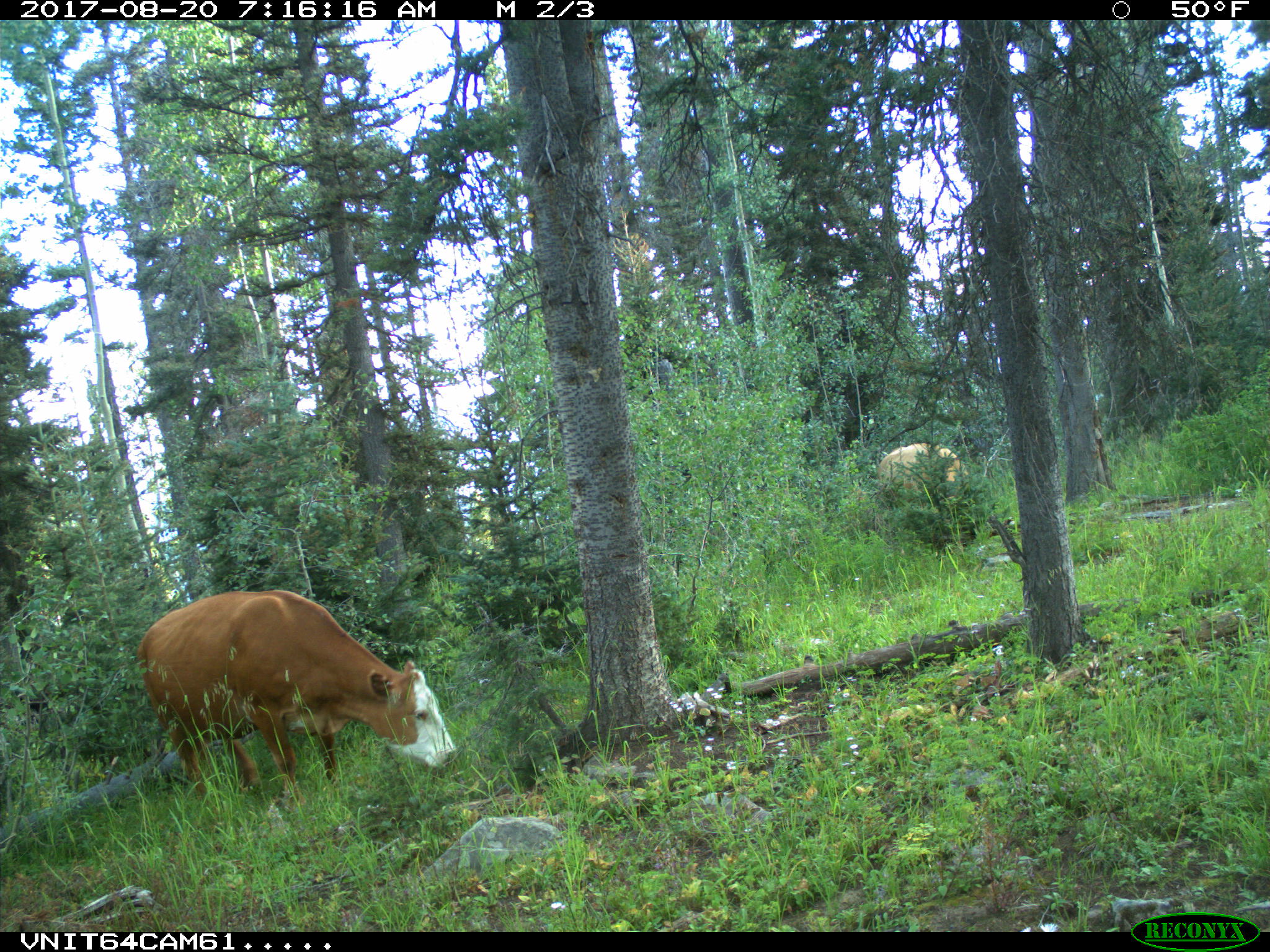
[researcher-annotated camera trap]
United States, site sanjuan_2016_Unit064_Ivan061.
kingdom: Animalia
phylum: Chordata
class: Mammalia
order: Artiodactyla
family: Bovidae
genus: Bos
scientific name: Bos taurus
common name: domestic cow